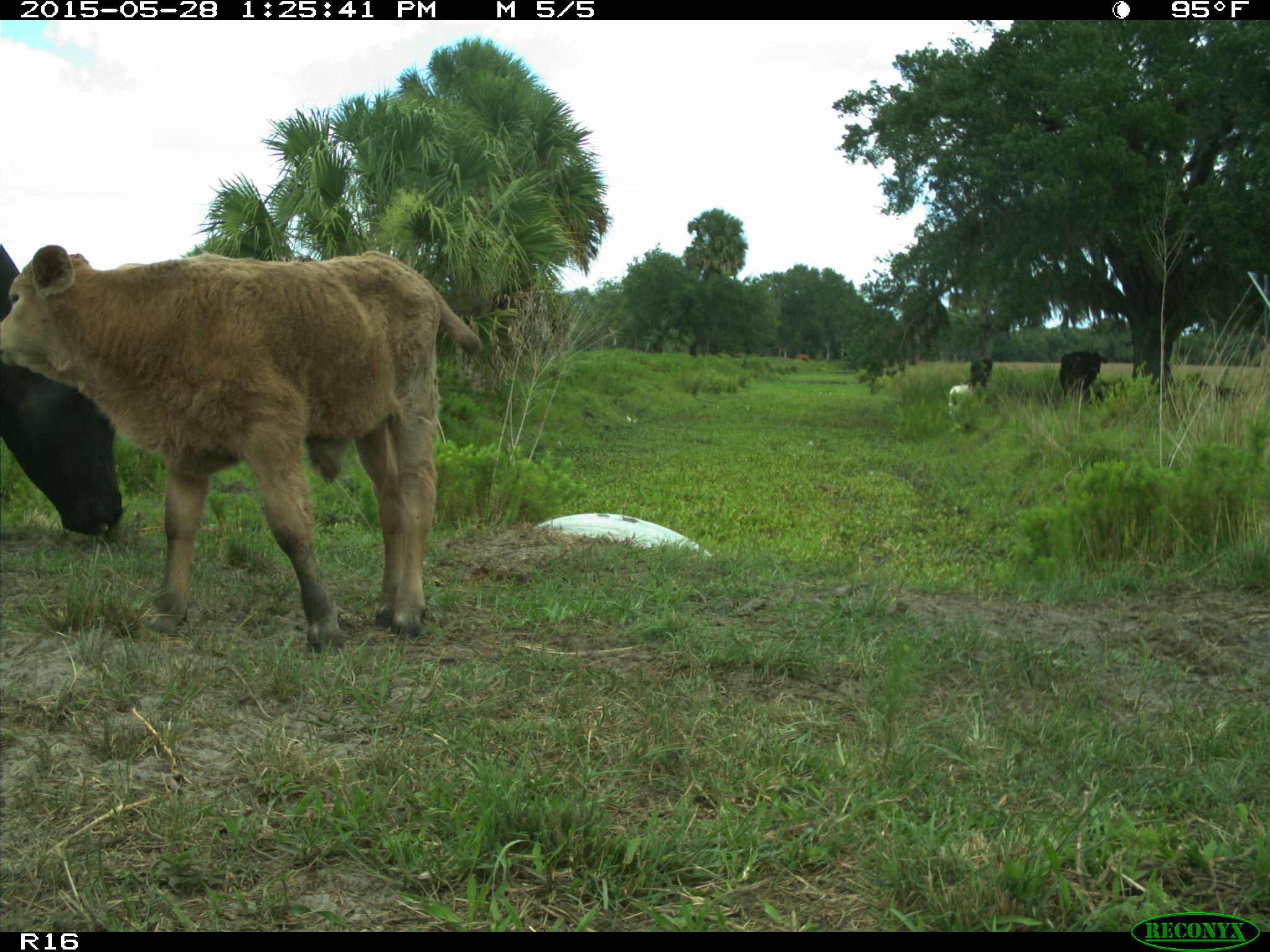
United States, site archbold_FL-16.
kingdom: Animalia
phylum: Chordata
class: Mammalia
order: Artiodactyla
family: Bovidae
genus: Bos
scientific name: Bos taurus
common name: domestic cow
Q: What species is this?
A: Bos taurus (domestic cow).